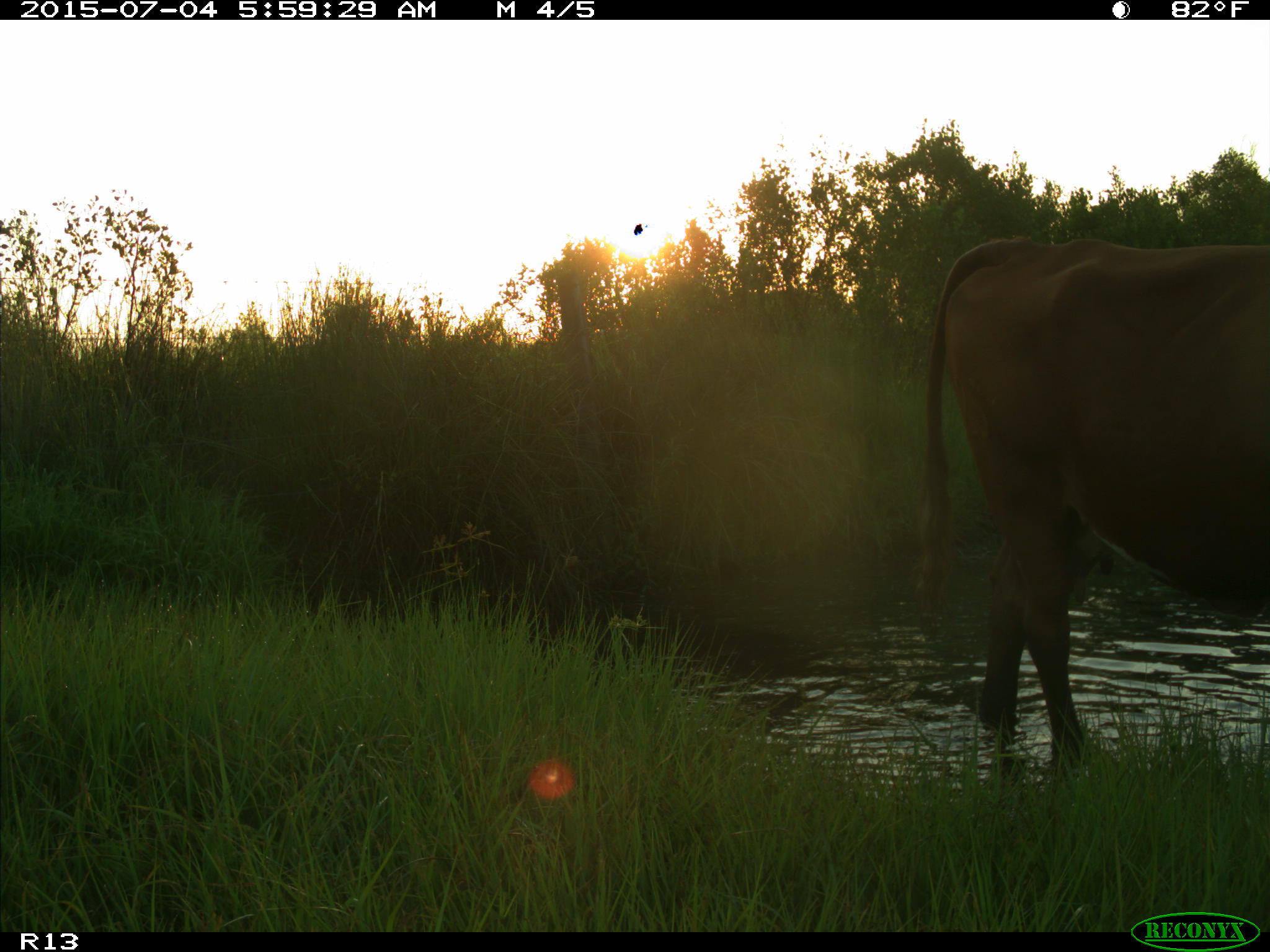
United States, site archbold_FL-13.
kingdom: Animalia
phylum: Chordata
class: Mammalia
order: Artiodactyla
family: Bovidae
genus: Bos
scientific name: Bos taurus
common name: domestic cow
Bos taurus (domestic cow).